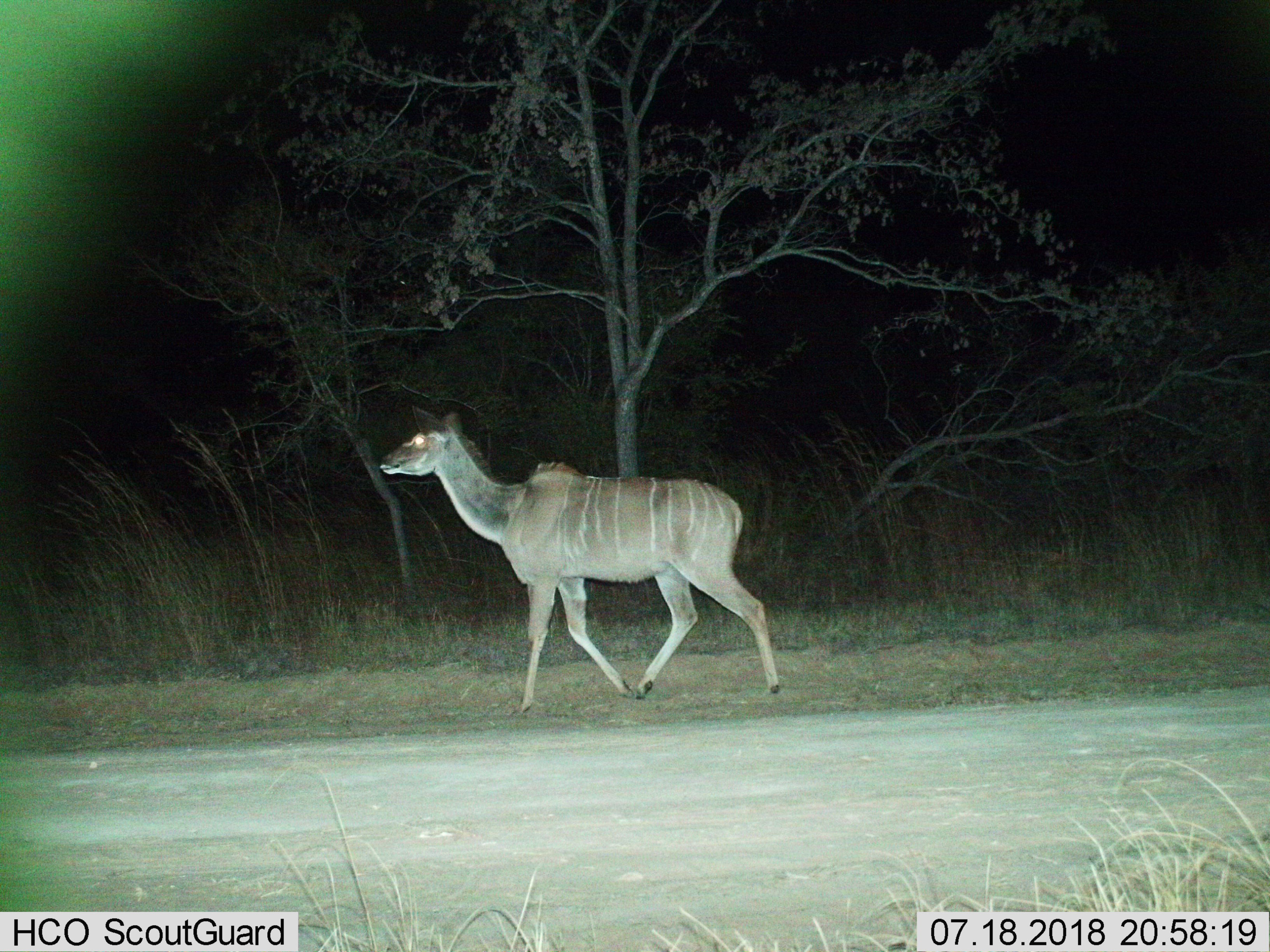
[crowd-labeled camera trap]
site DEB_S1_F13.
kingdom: Animalia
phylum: Chordata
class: Mammalia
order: Artiodactyla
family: Bovidae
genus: Tragelaphus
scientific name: Tragelaphus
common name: kudu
Kudu (Tragelaphus), count 1. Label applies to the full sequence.